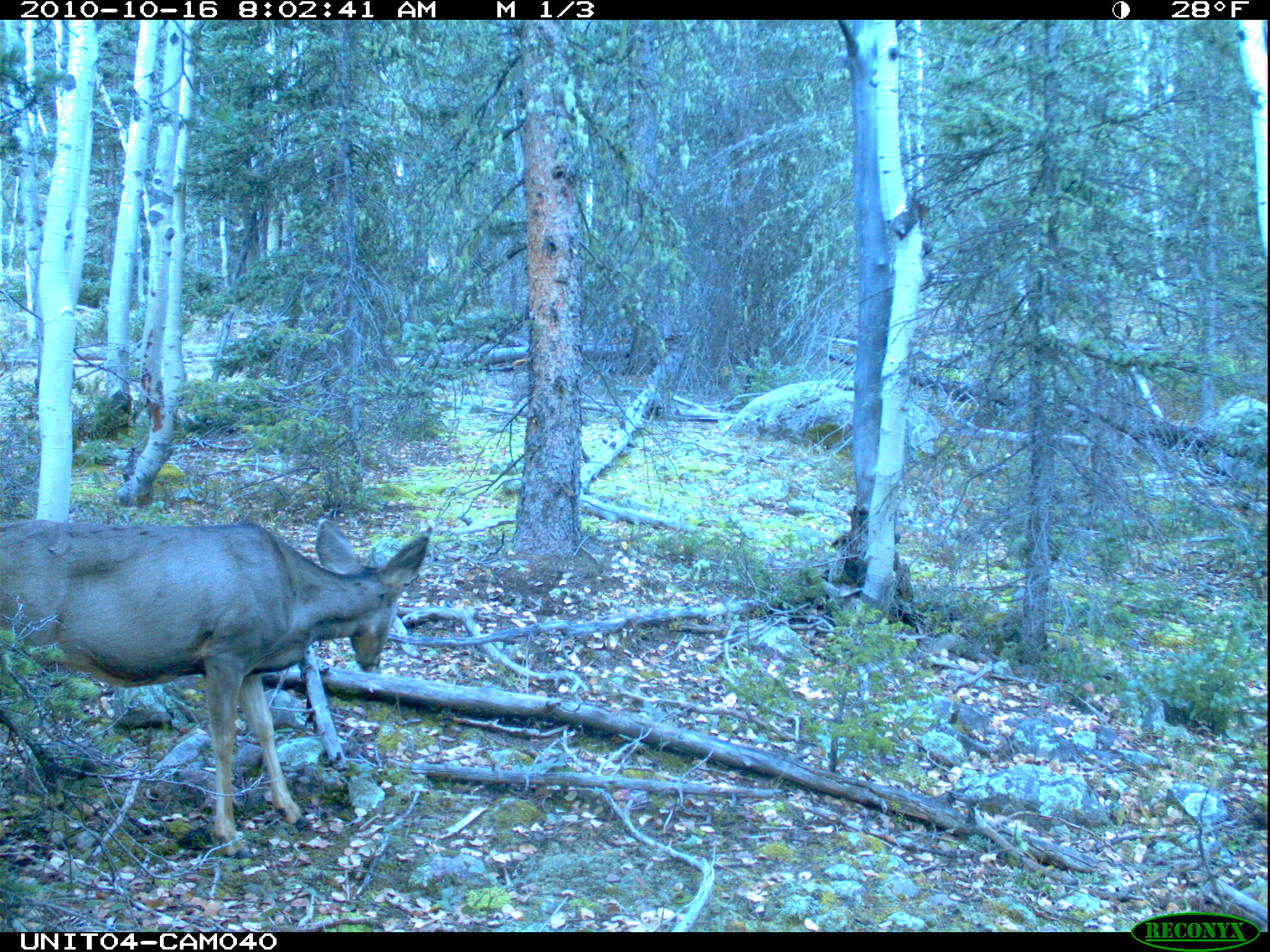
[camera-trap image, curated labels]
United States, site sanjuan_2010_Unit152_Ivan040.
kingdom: Animalia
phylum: Chordata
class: Mammalia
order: Artiodactyla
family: Cervidae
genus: Odocoileus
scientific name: Odocoileus hemionus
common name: mule deer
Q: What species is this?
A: Odocoileus hemionus (mule deer).